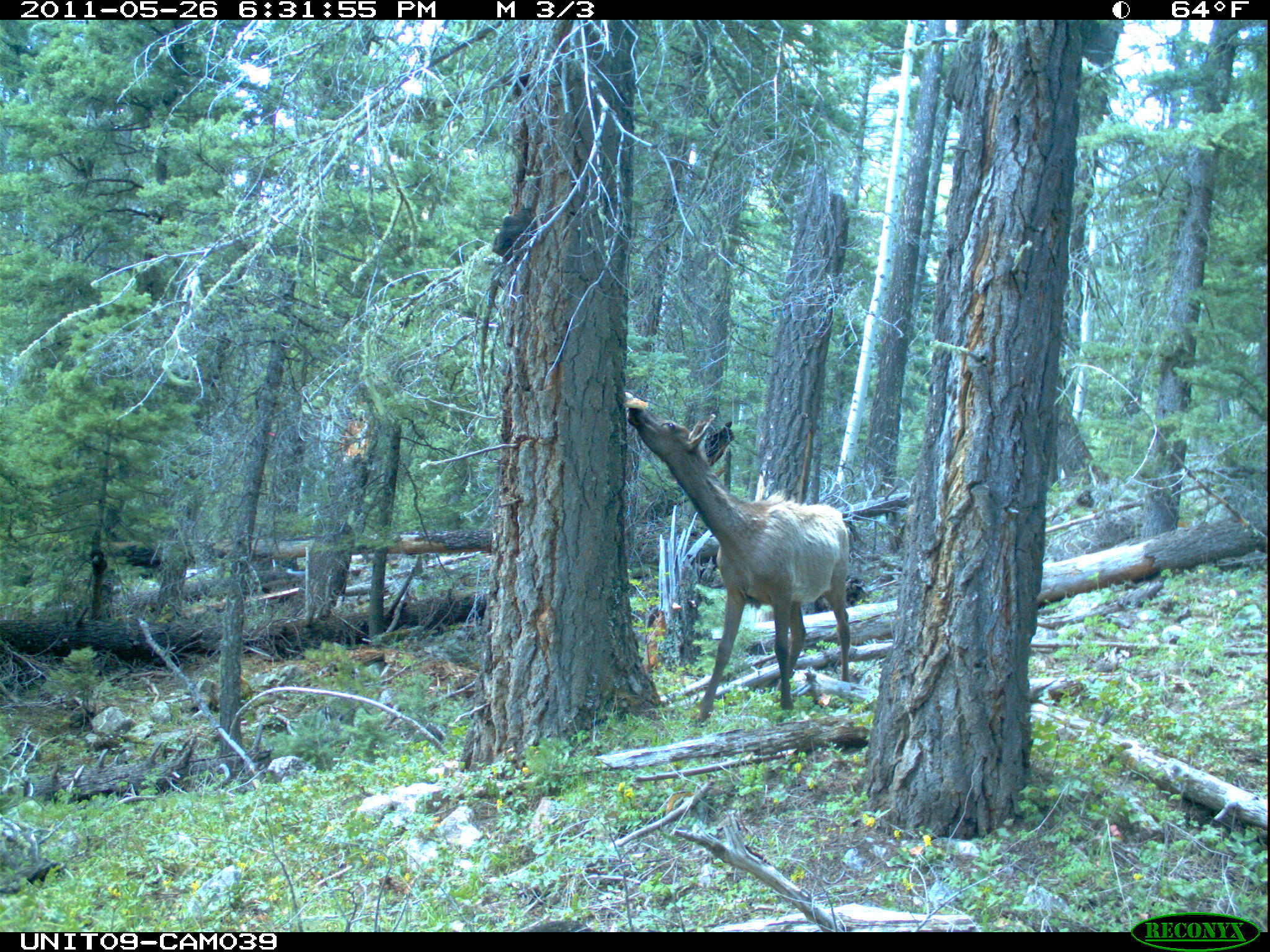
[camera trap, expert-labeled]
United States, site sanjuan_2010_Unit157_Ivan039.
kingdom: Animalia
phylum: Chordata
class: Mammalia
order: Artiodactyla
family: Cervidae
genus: Cervus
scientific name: Cervus elaphus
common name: red deer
Cervus elaphus (red deer).